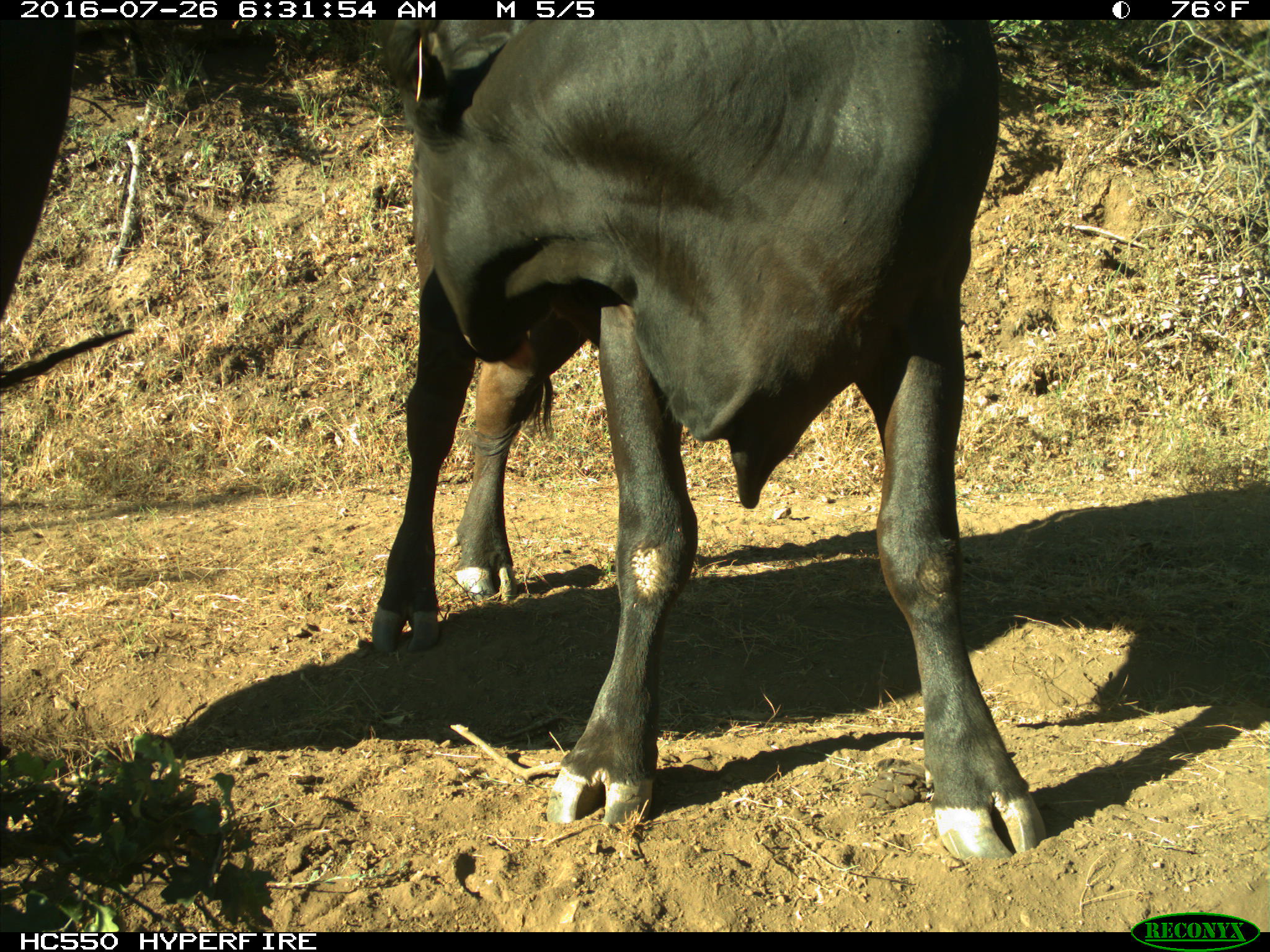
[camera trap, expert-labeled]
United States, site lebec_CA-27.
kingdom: Animalia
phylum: Chordata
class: Mammalia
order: Artiodactyla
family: Bovidae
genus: Bos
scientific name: Bos taurus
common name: domestic cow